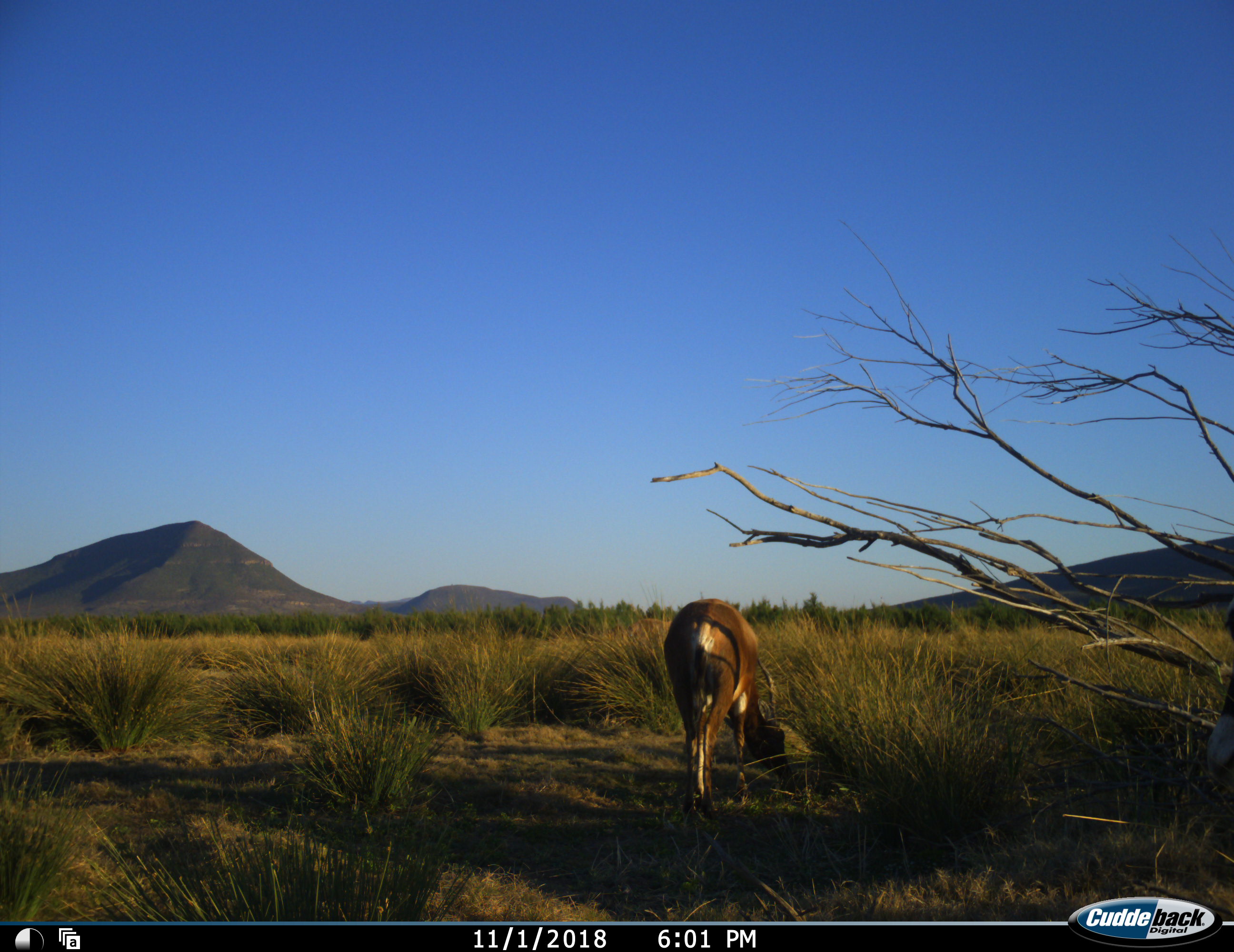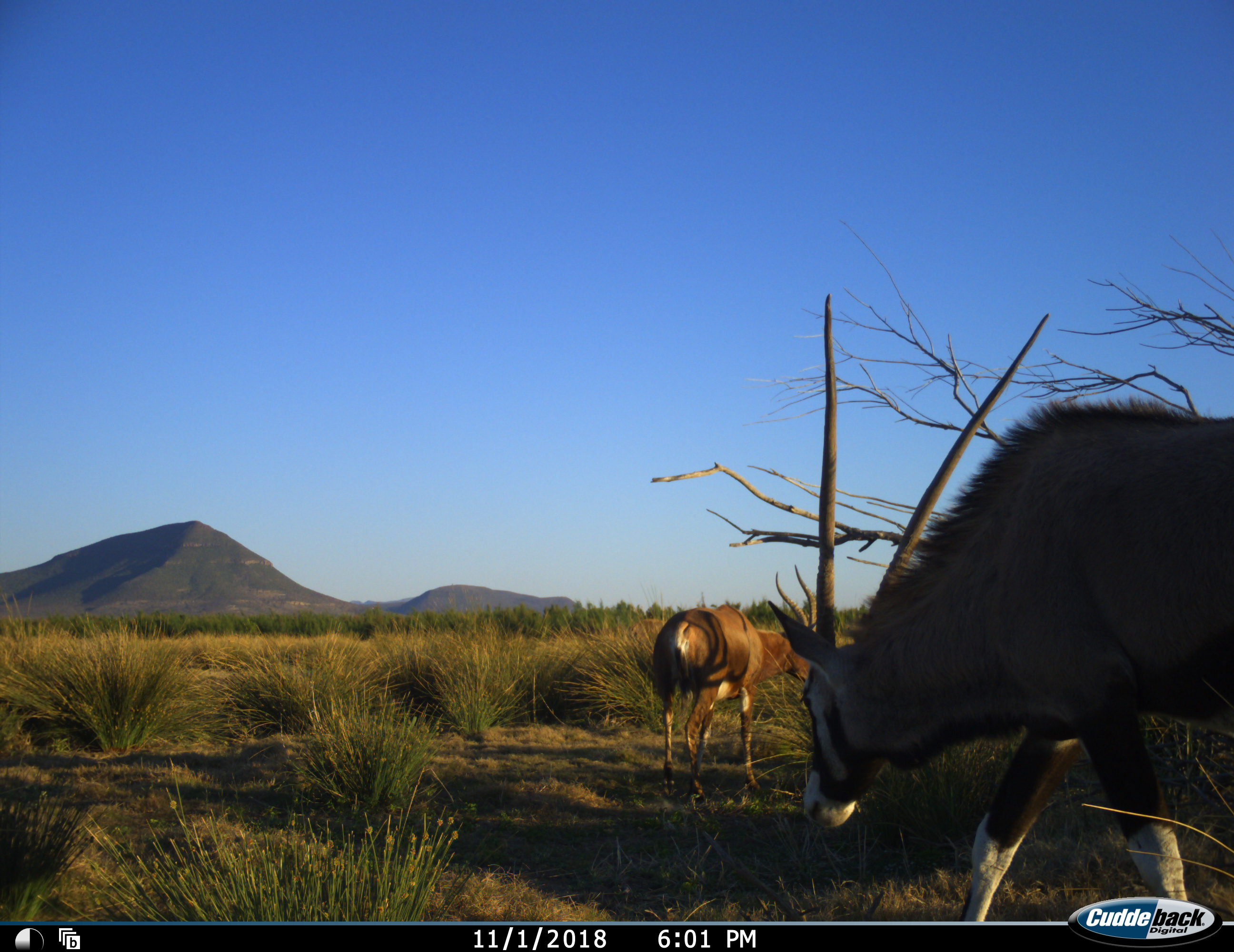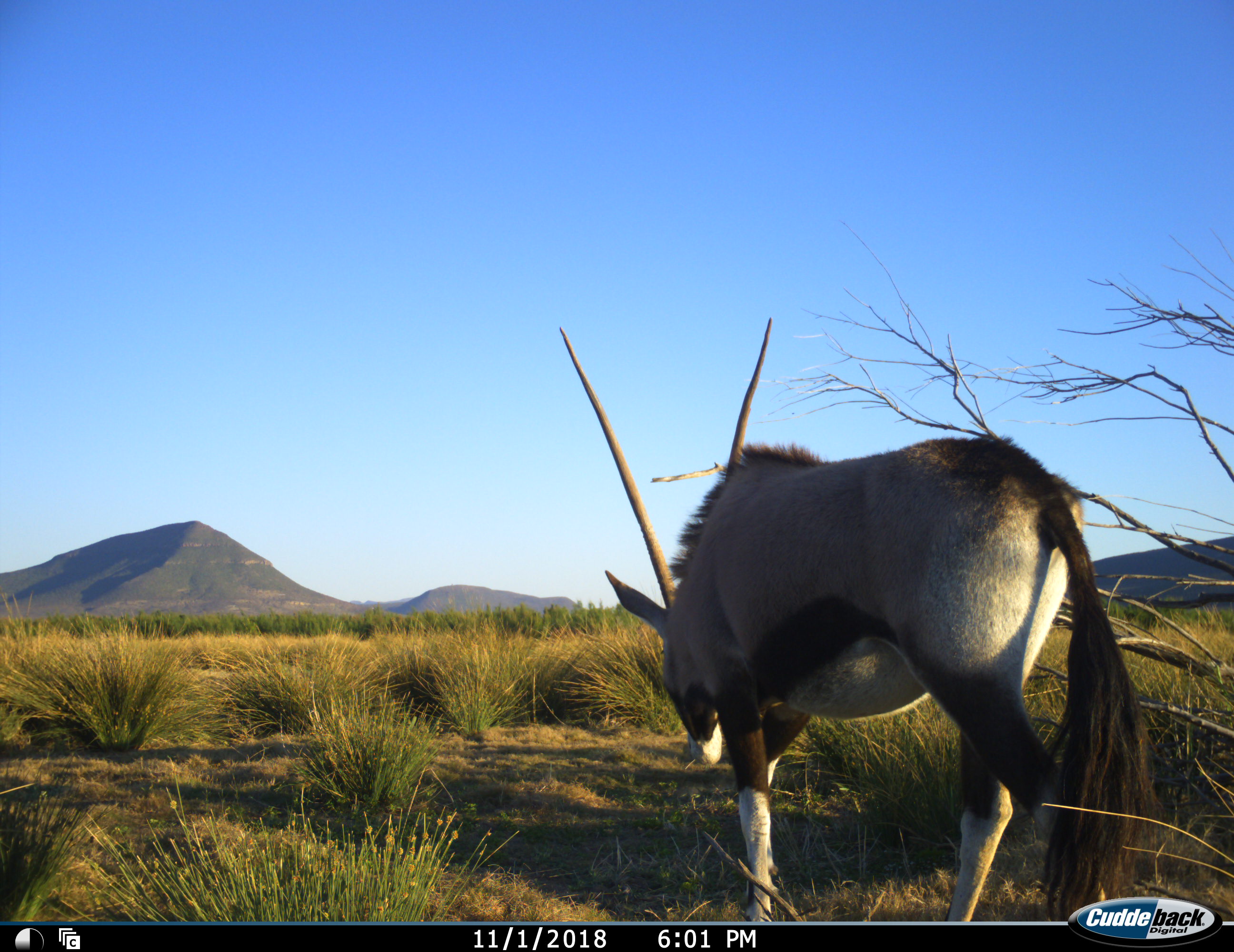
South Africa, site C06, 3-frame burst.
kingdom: Animalia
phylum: Chordata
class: Mammalia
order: Artiodactyla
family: Bovidae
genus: Damaliscus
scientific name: Damaliscus pygargus phillipsi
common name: blesbok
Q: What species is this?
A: Blesbok (Damaliscus pygargus phillipsi).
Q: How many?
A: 1.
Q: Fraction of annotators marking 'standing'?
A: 25%.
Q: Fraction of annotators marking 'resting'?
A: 0%.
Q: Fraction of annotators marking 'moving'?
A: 12%.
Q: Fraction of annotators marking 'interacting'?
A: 0%.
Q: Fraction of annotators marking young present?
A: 0%.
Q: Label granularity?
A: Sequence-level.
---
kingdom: Animalia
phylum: Chordata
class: Mammalia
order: Artiodactyla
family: Bovidae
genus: Oryx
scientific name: Oryx gazella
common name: gemsbok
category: gemsbokoryx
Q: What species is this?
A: Gemsbokoryx (gemsbok) (Oryx gazella).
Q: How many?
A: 1.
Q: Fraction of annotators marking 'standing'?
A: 12%.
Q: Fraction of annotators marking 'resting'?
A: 0%.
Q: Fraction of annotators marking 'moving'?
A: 88%.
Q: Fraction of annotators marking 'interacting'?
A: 0%.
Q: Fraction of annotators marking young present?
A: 0%.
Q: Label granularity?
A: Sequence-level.